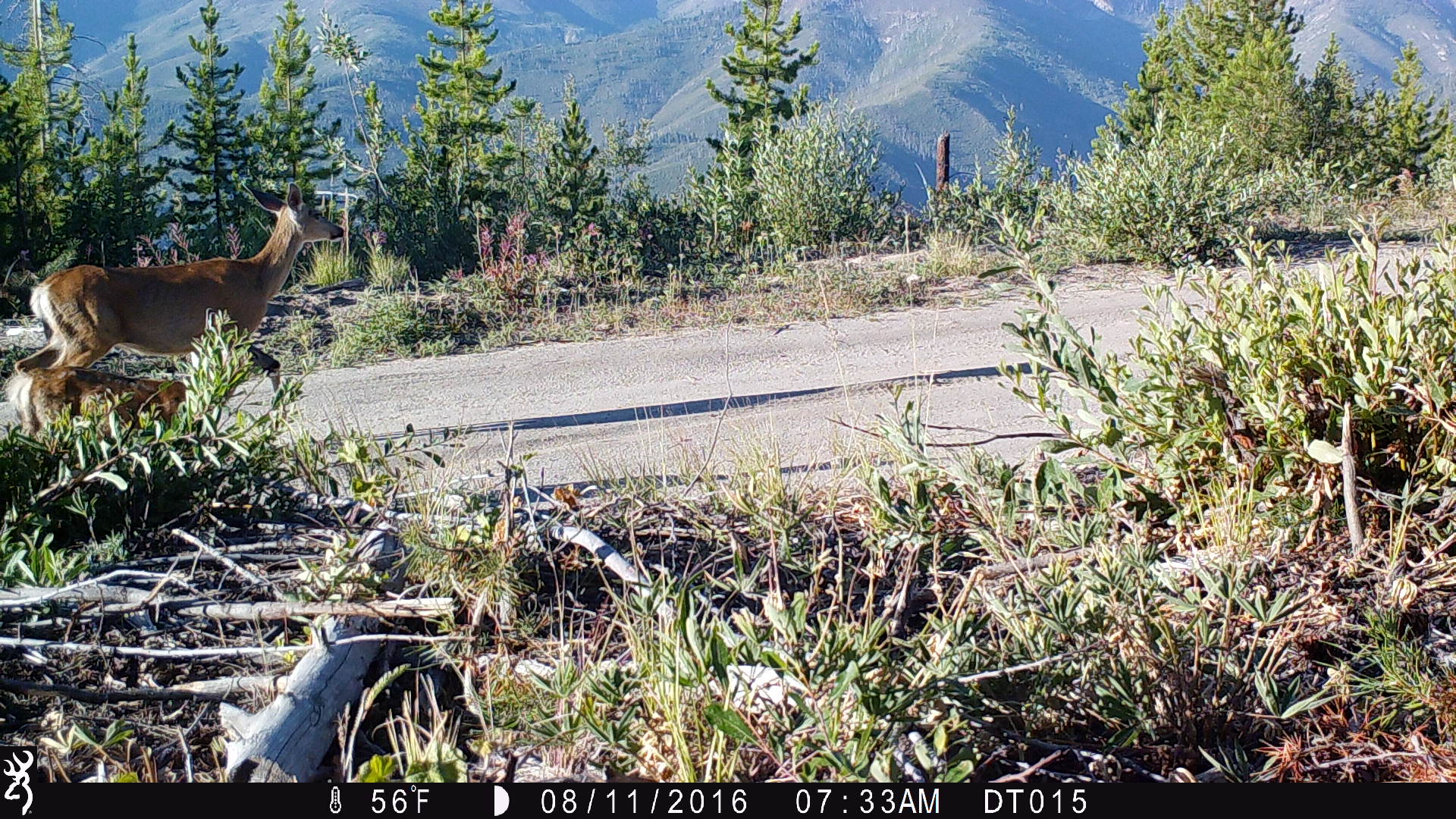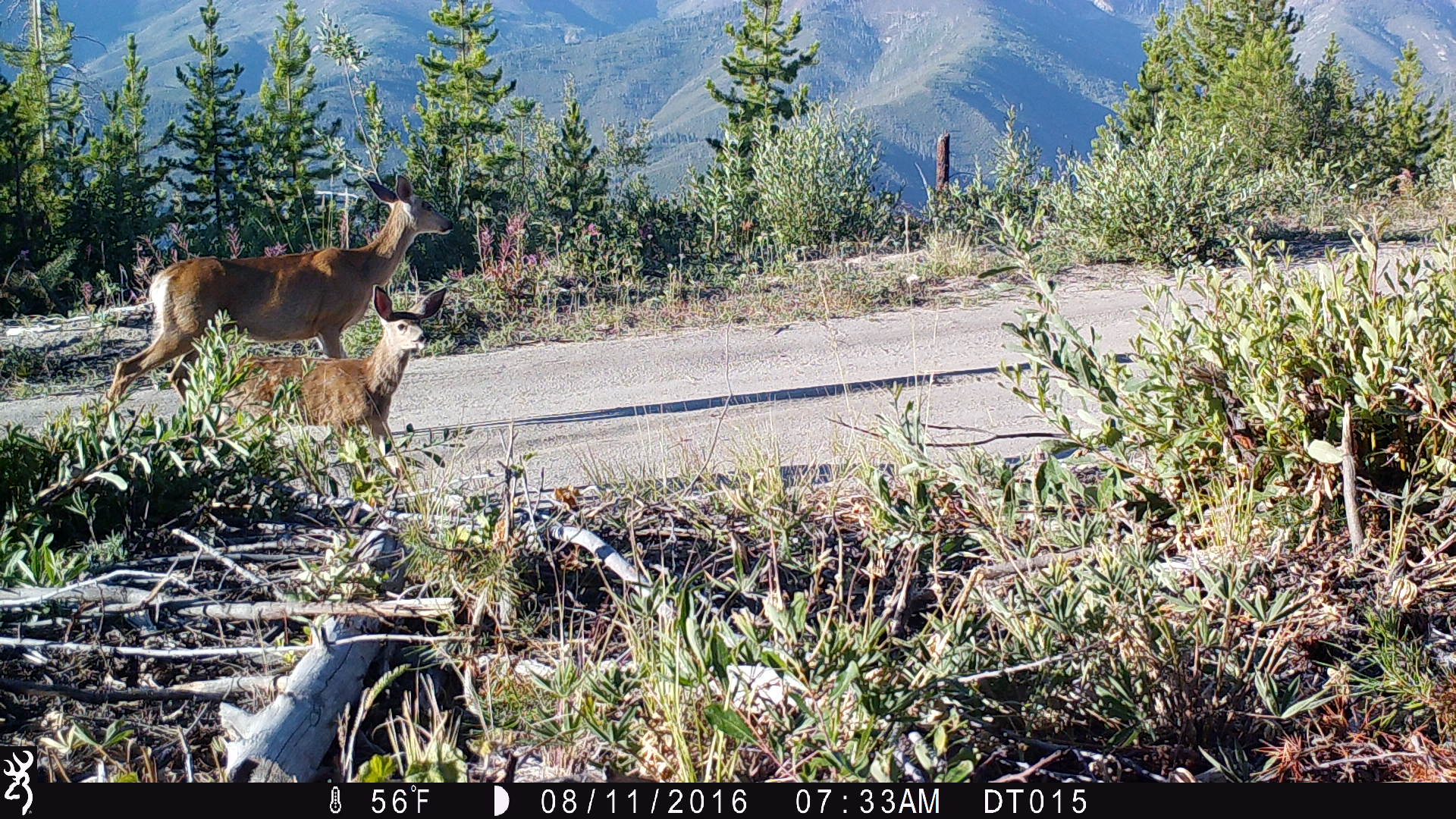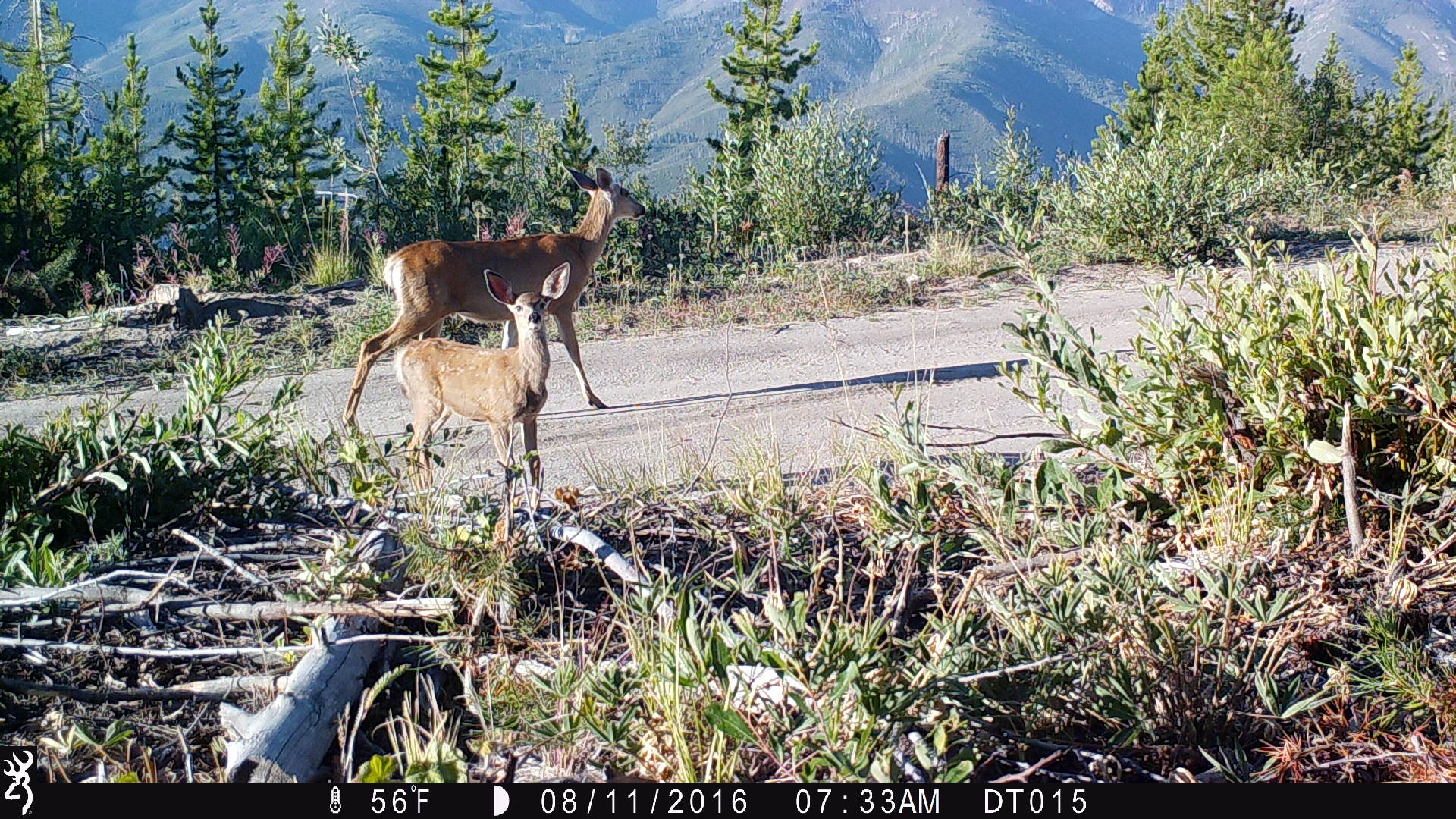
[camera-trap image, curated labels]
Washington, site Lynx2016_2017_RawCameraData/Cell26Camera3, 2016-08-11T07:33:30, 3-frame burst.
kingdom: Animalia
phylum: Chordata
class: Mammalia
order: Artiodactyla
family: Cervidae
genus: Odocoileus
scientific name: Odocoileus hemionus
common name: mule deer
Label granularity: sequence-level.